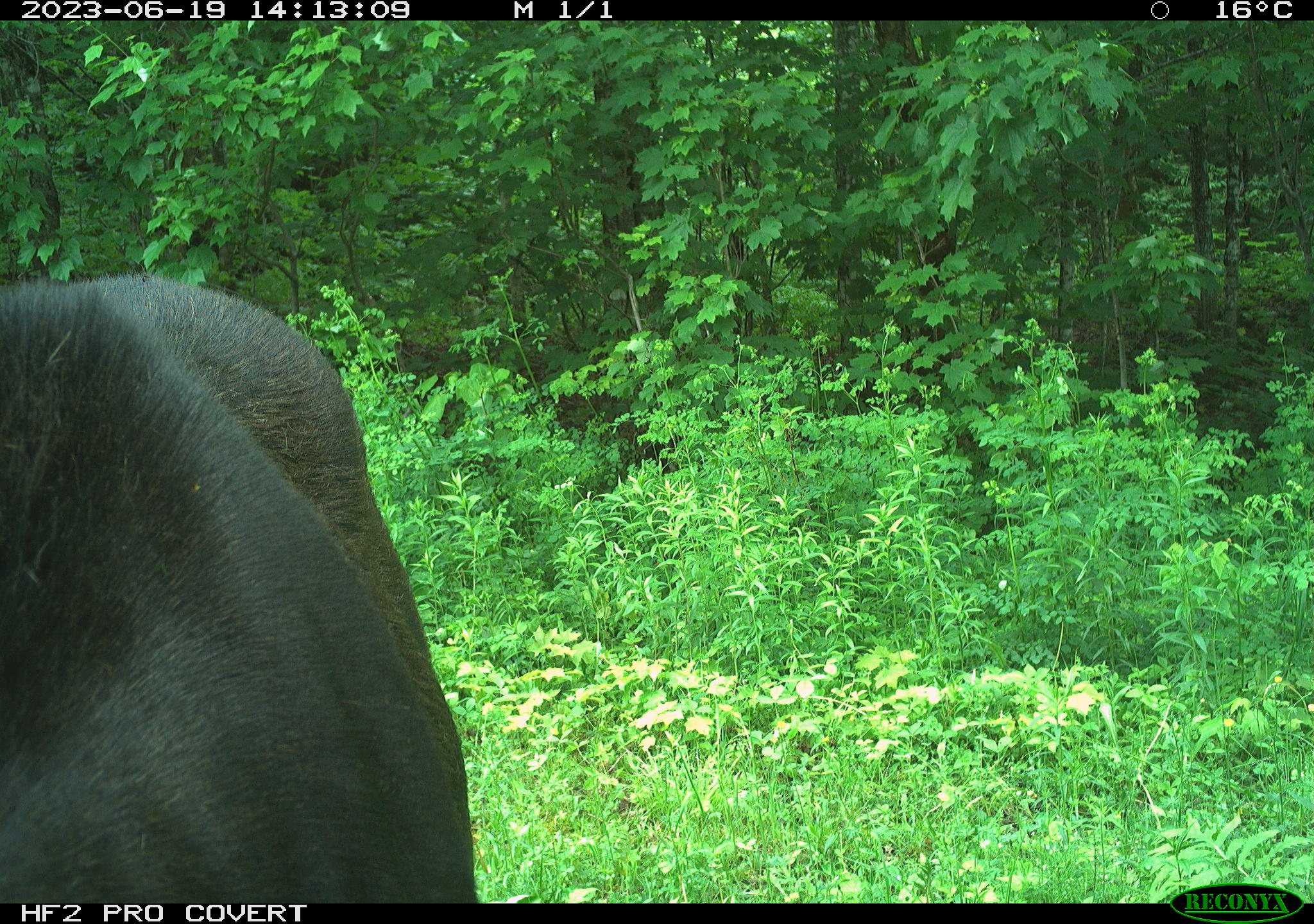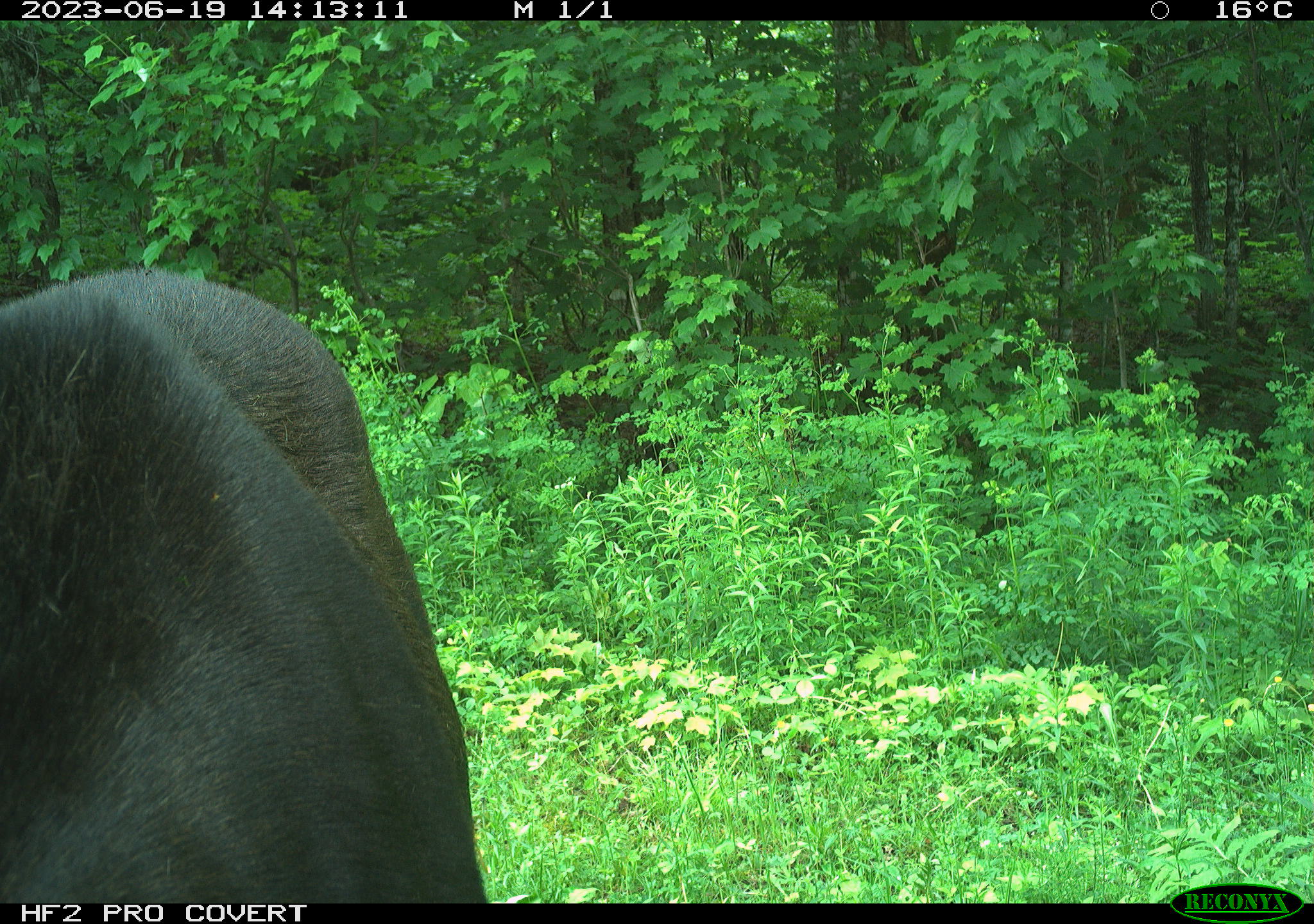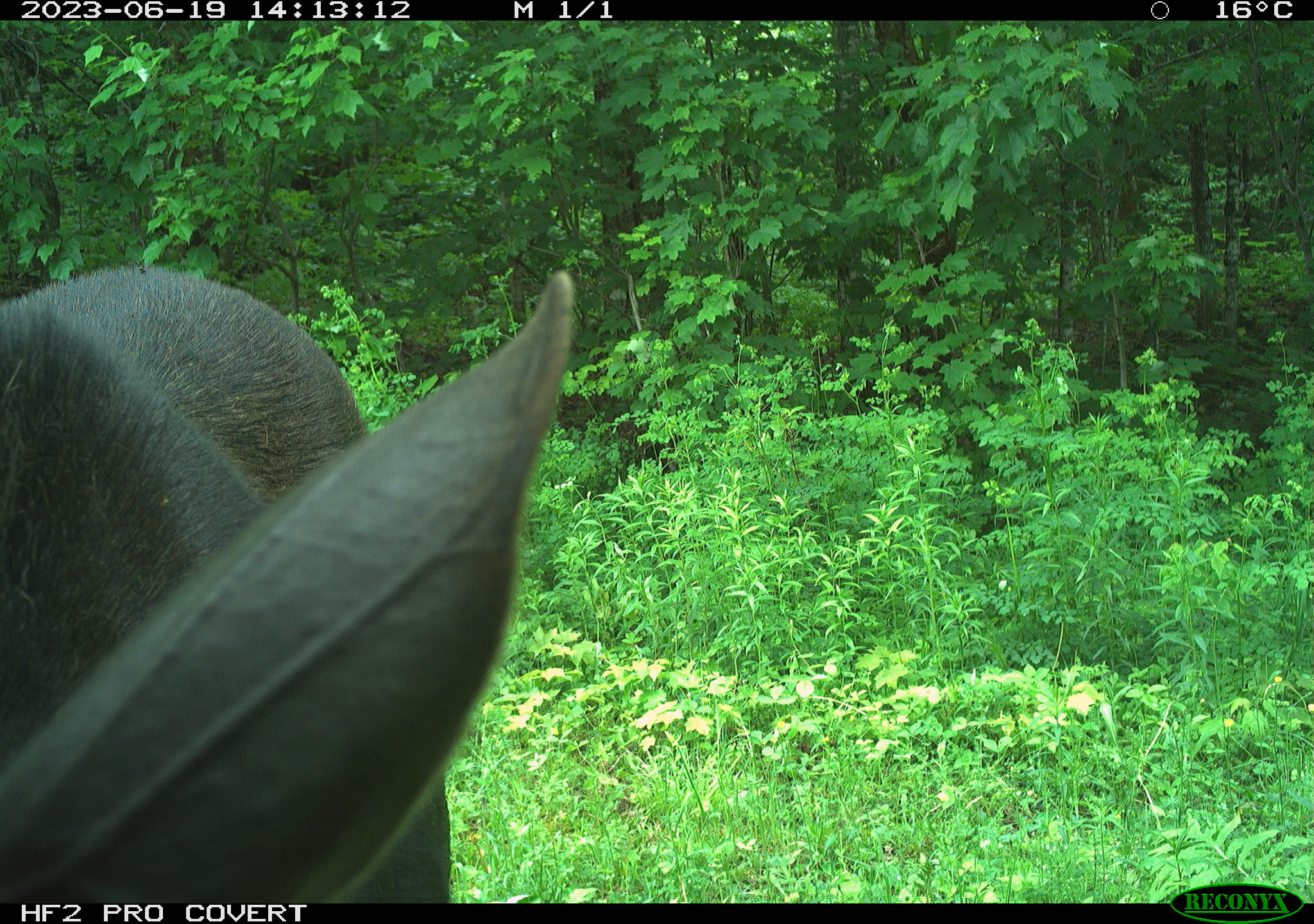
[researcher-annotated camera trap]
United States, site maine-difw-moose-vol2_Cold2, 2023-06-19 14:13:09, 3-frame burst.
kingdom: Animalia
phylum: Chordata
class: Mammalia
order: Artiodactyla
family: Cervidae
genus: Alces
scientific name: Alces alces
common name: moose